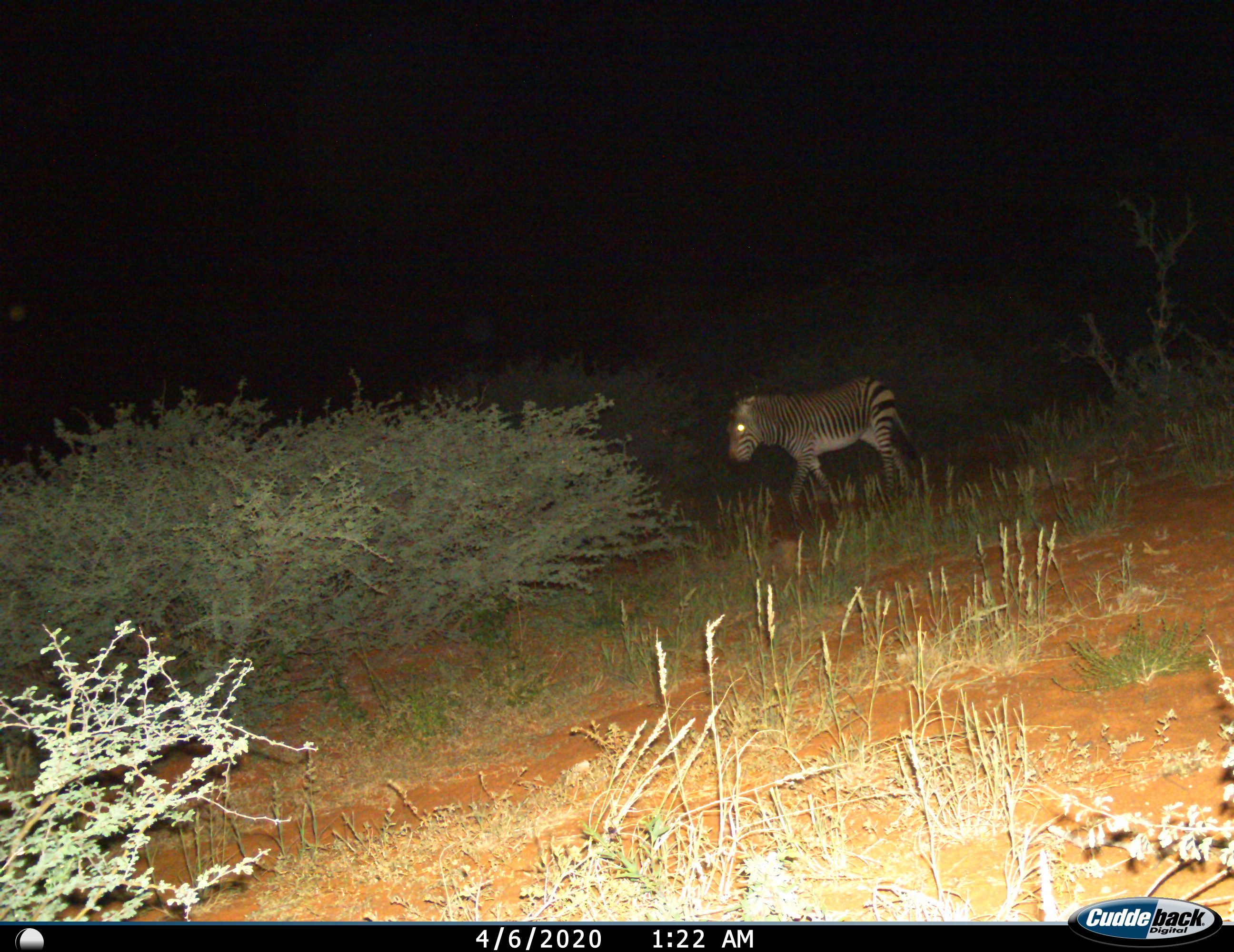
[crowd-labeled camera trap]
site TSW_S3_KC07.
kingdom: Animalia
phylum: Chordata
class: Mammalia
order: Perissodactyla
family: Equidae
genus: Equus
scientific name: Equus zebra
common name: mountain zebra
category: zebramountain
Zebramountain (mountain zebra) (Equus zebra), count 1. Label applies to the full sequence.